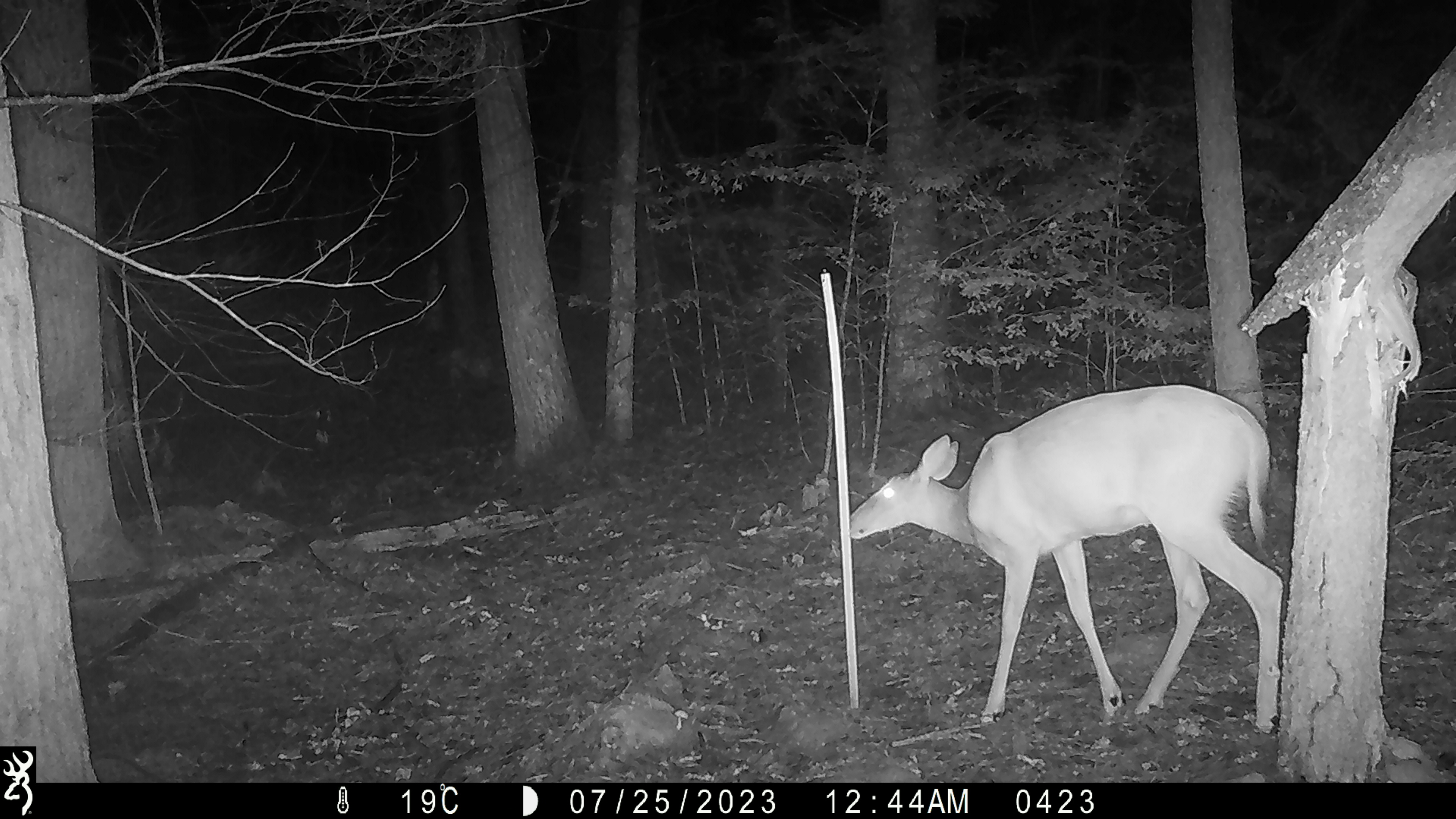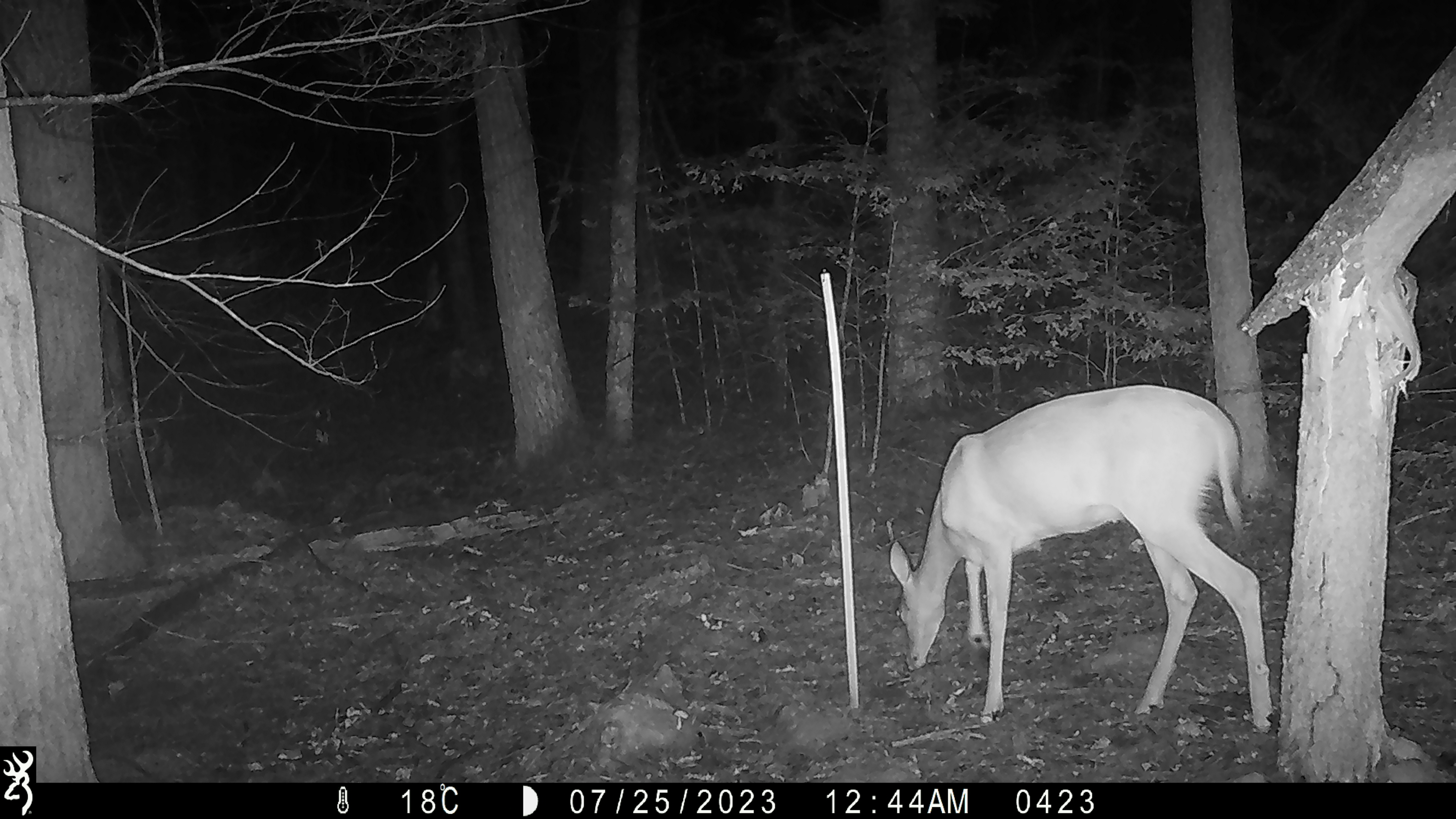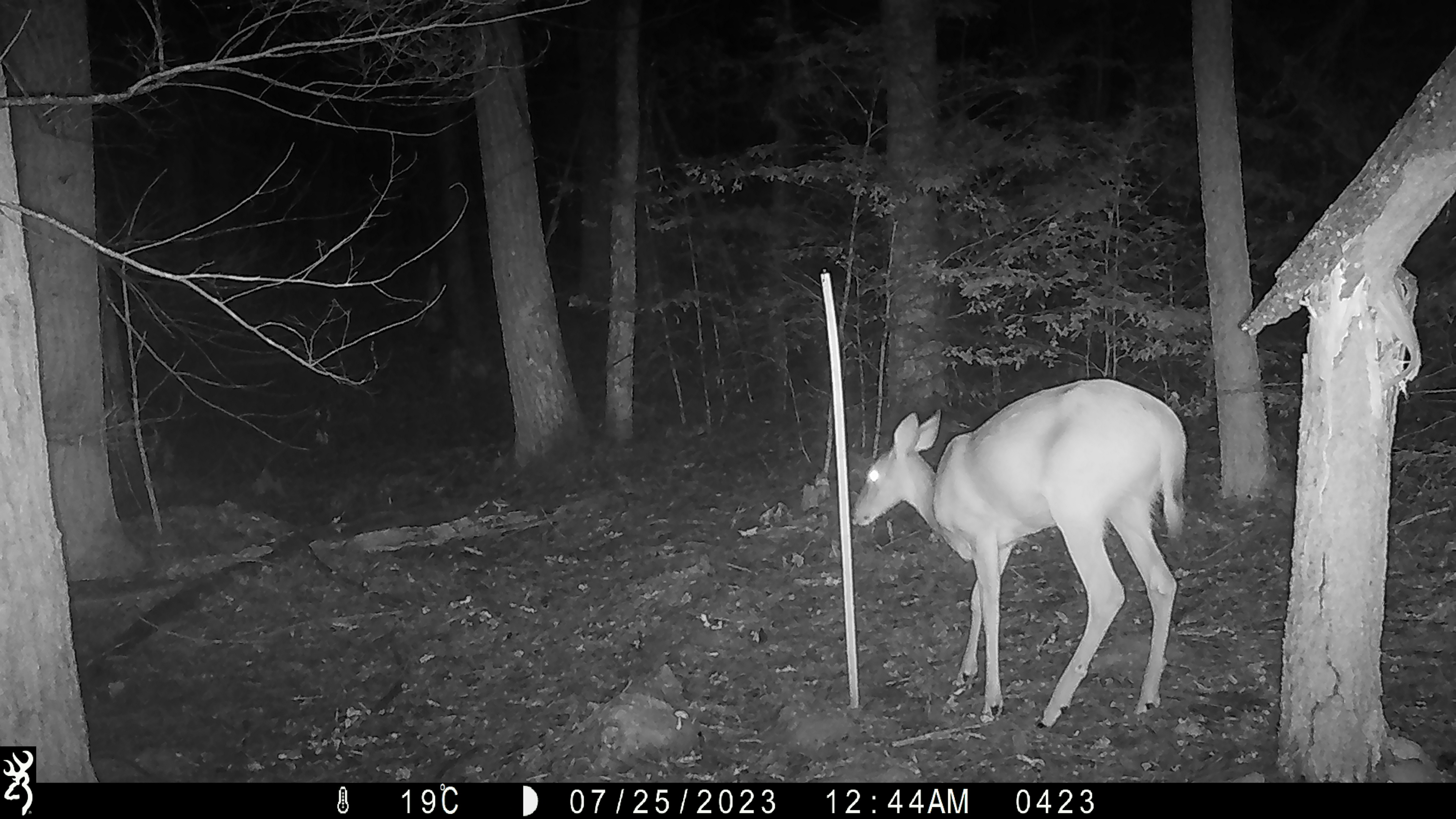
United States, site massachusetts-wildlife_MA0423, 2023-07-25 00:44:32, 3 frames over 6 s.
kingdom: Animalia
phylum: Chordata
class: Mammalia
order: Artiodactyla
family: Cervidae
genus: Odocoileus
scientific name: Odocoileus virginianus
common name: white-tailed deer